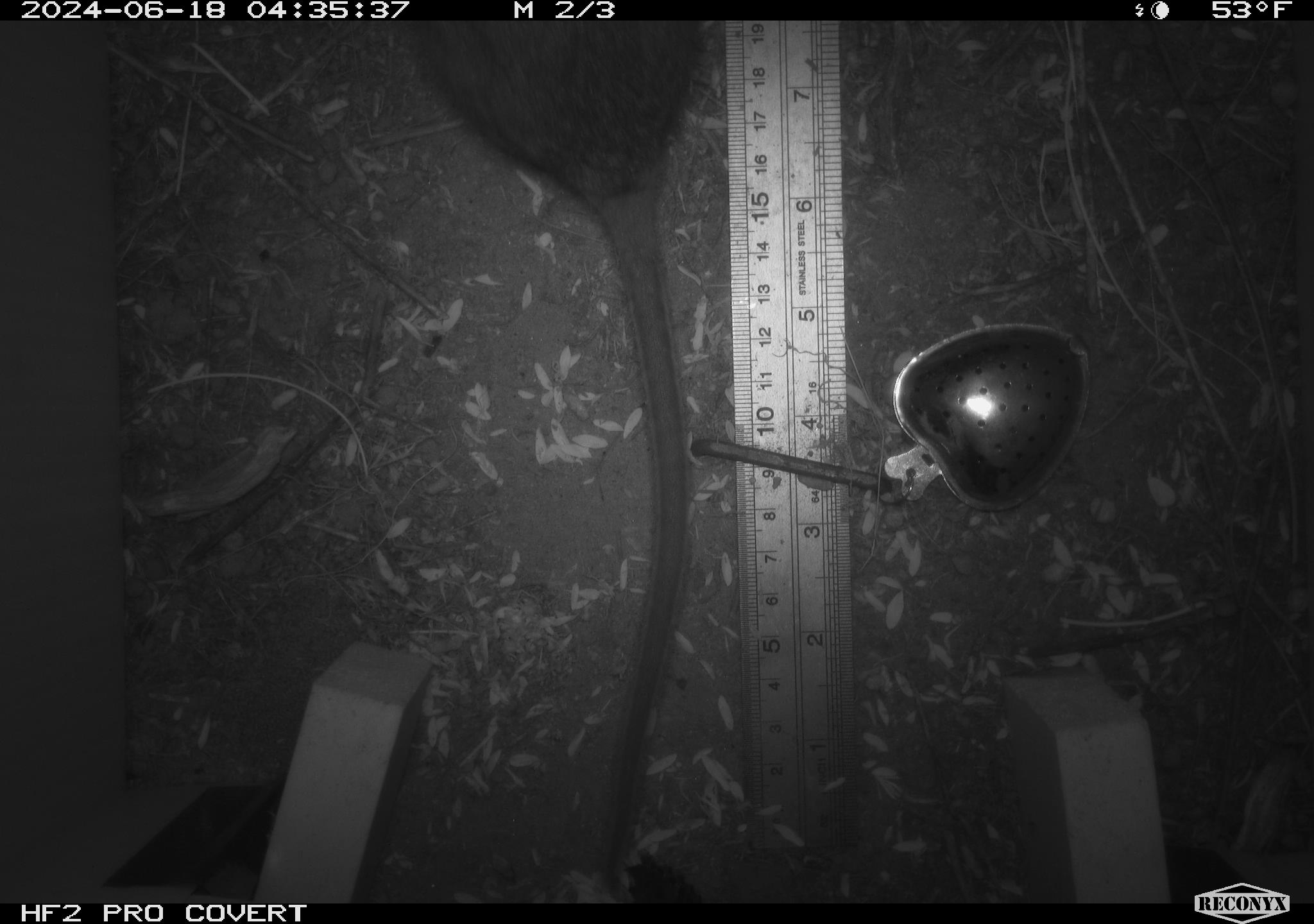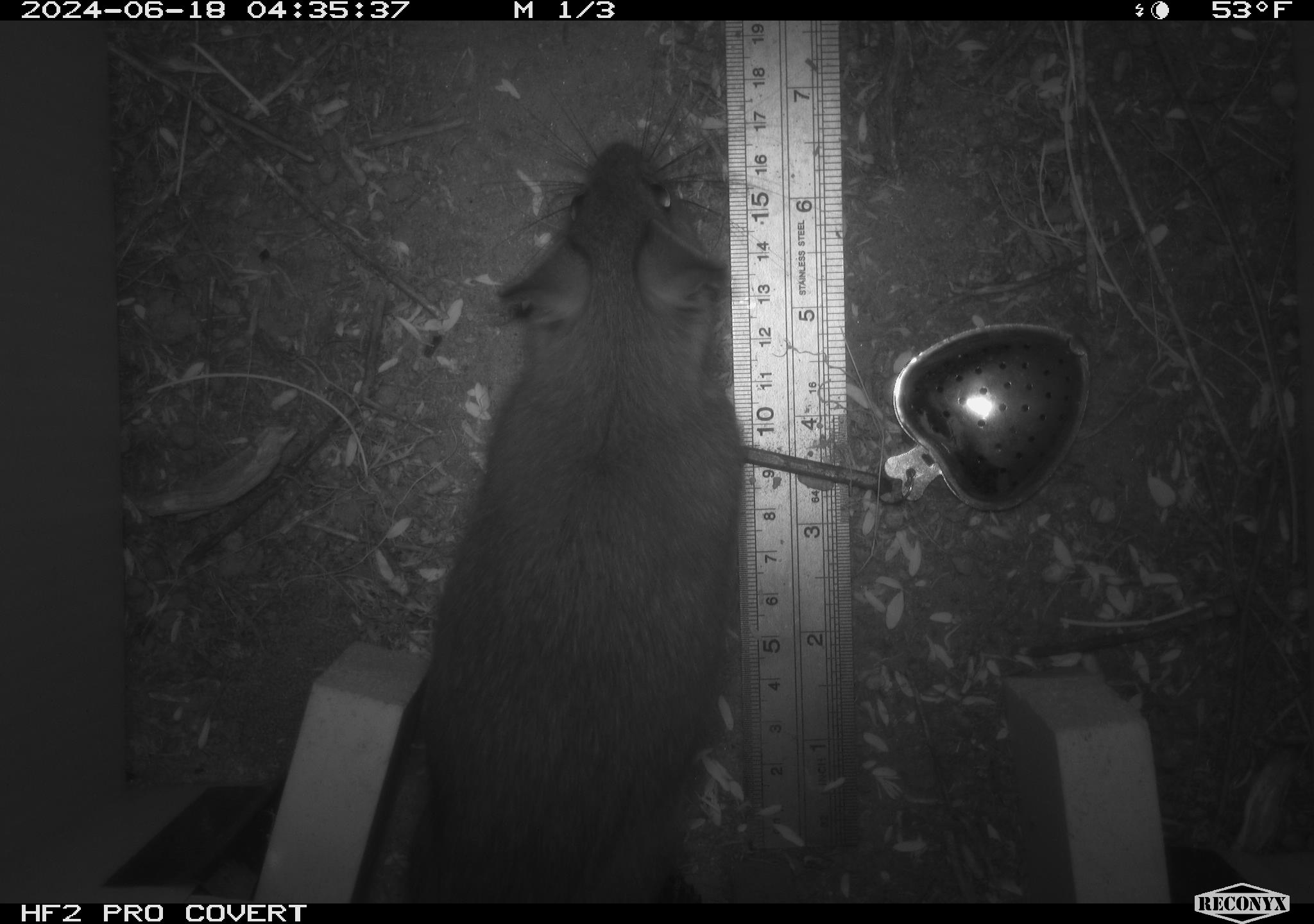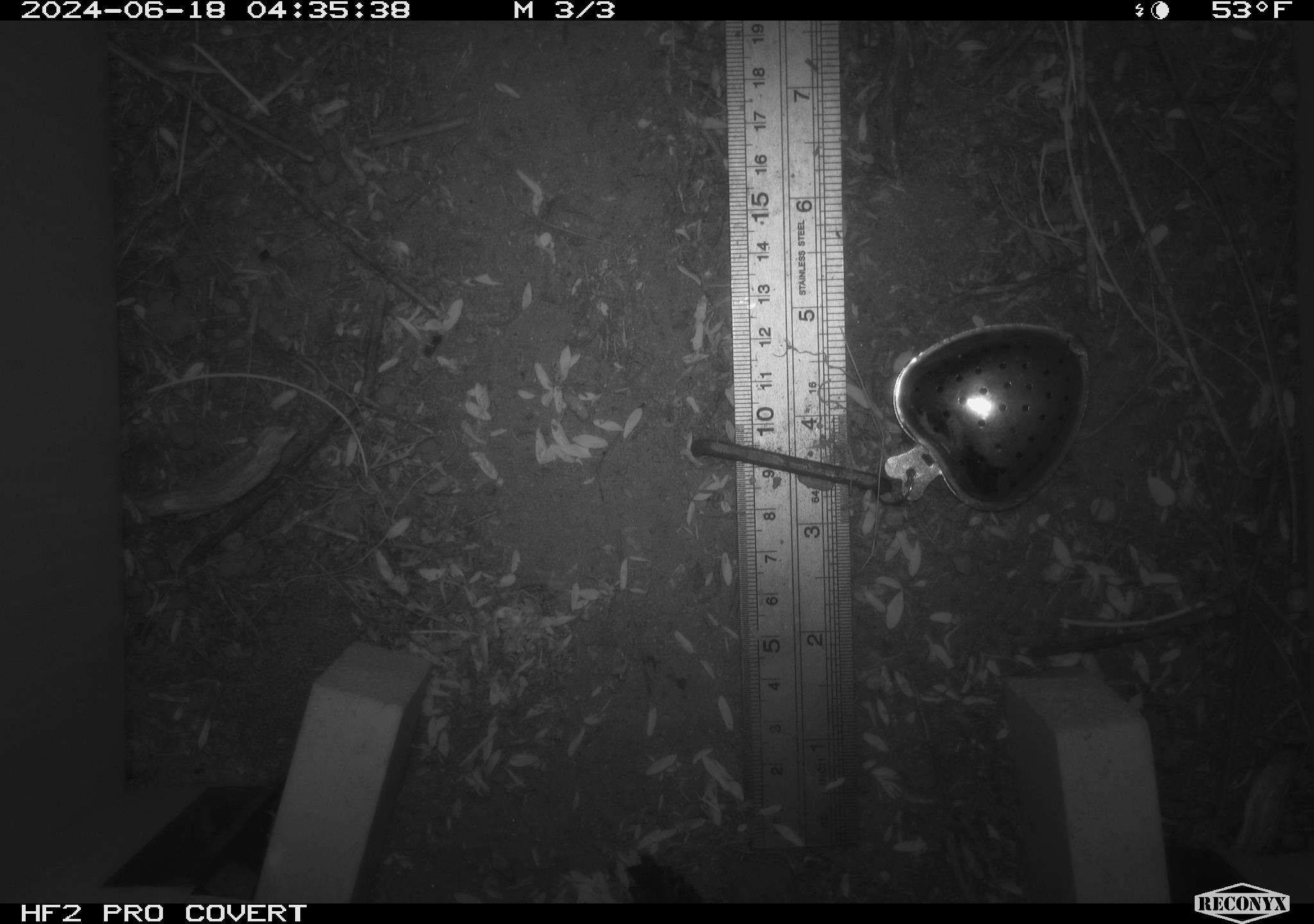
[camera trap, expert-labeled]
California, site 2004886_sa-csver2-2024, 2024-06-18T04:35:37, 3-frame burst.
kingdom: Animalia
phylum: Chordata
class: Mammalia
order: Rodentia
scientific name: Rodentia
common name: rodent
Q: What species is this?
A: Rodent (Rodentia).